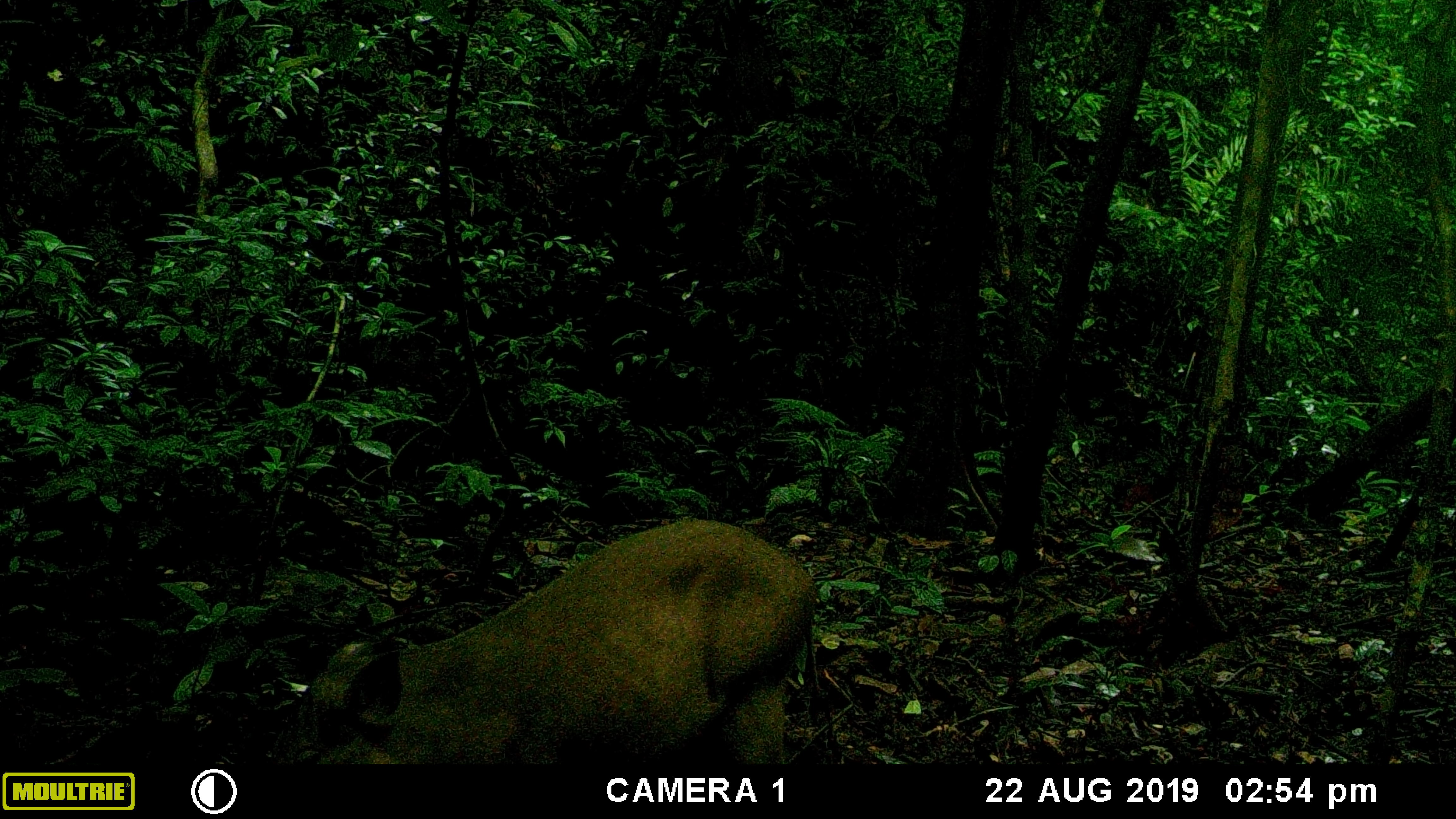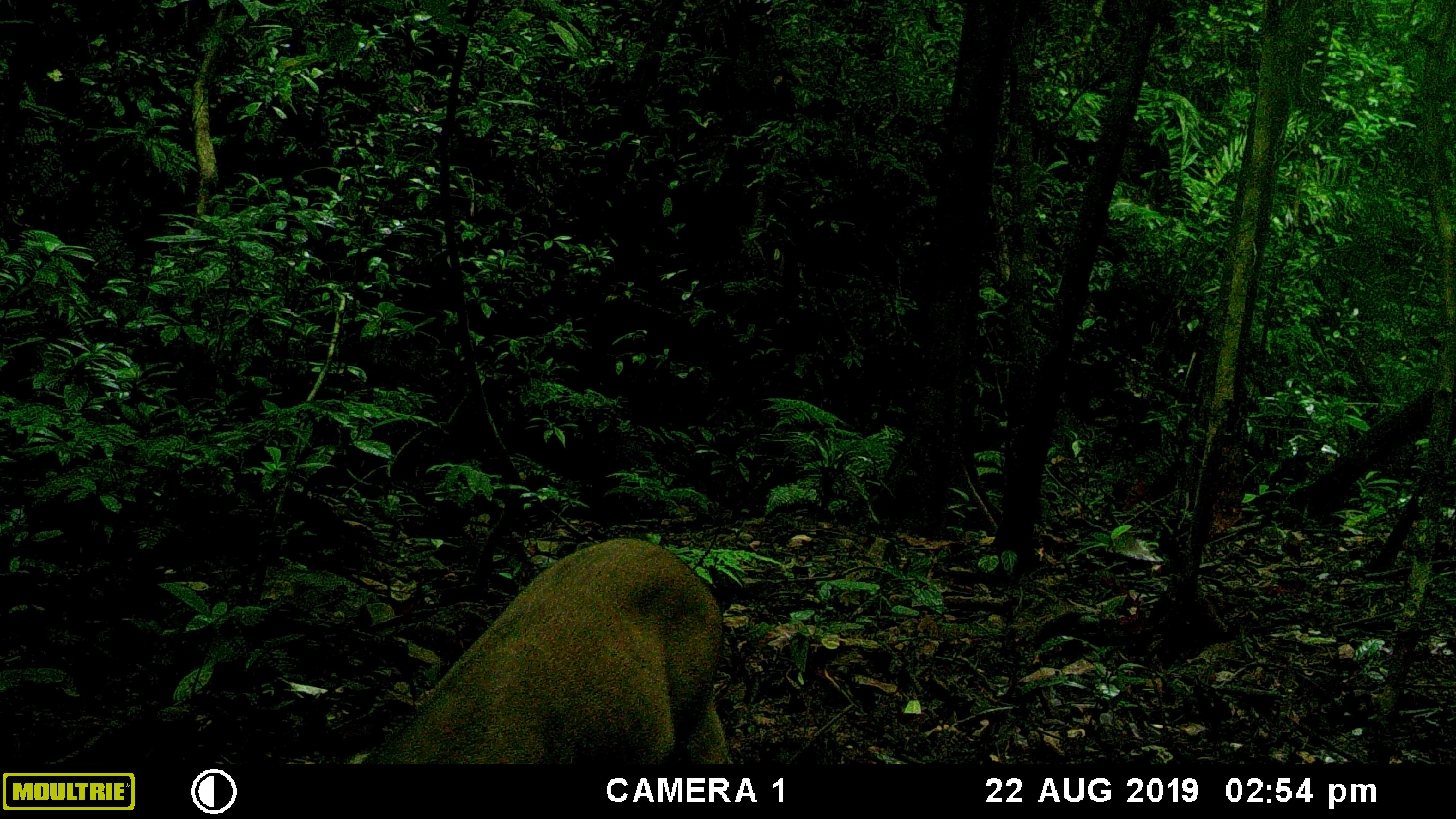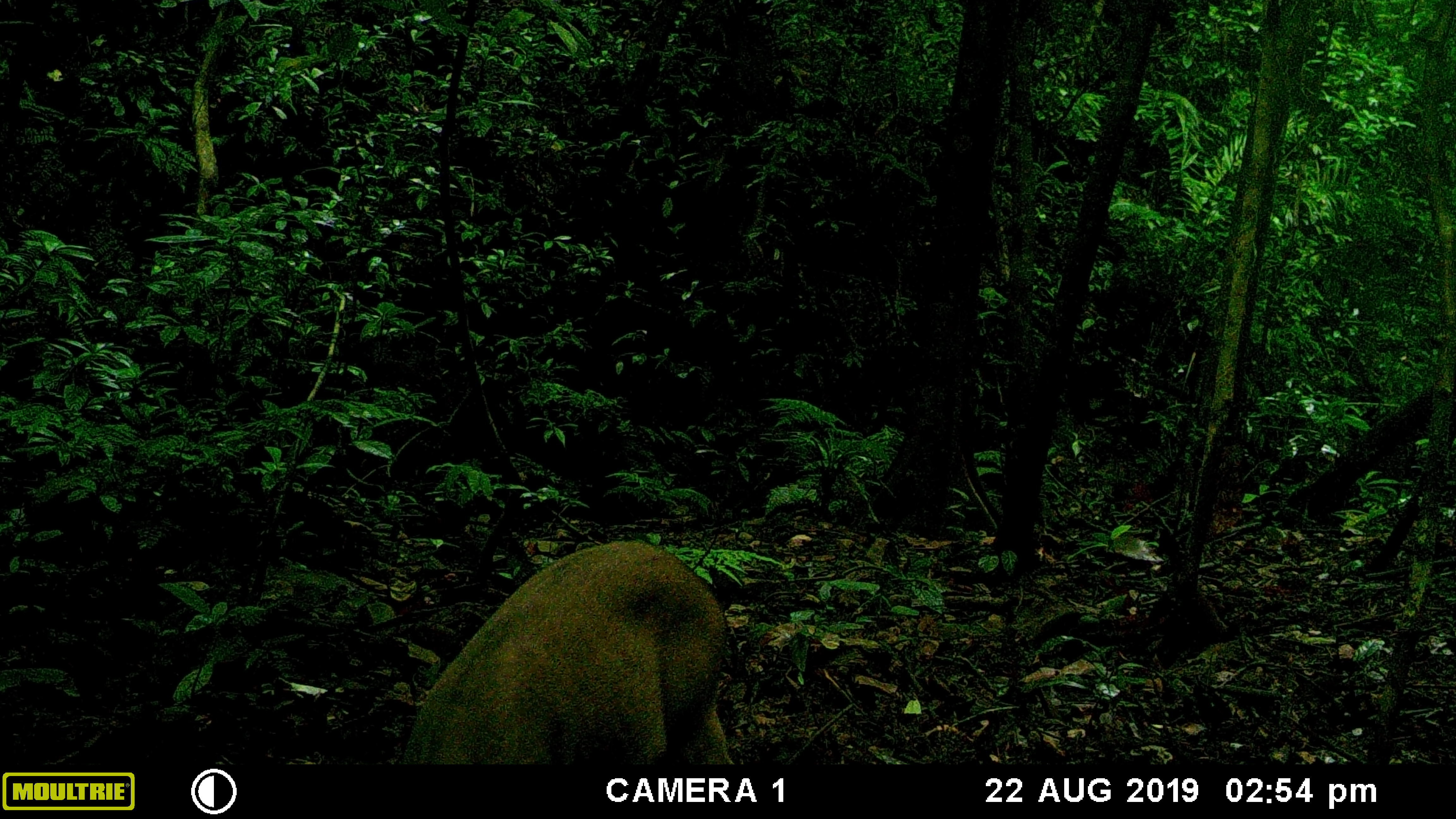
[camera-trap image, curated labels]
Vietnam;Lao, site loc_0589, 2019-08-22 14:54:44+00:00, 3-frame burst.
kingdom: Animalia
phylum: Chordata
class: Mammalia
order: Artiodactyla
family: Suidae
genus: Sus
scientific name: Sus scrofa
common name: eurasian wild pig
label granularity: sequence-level